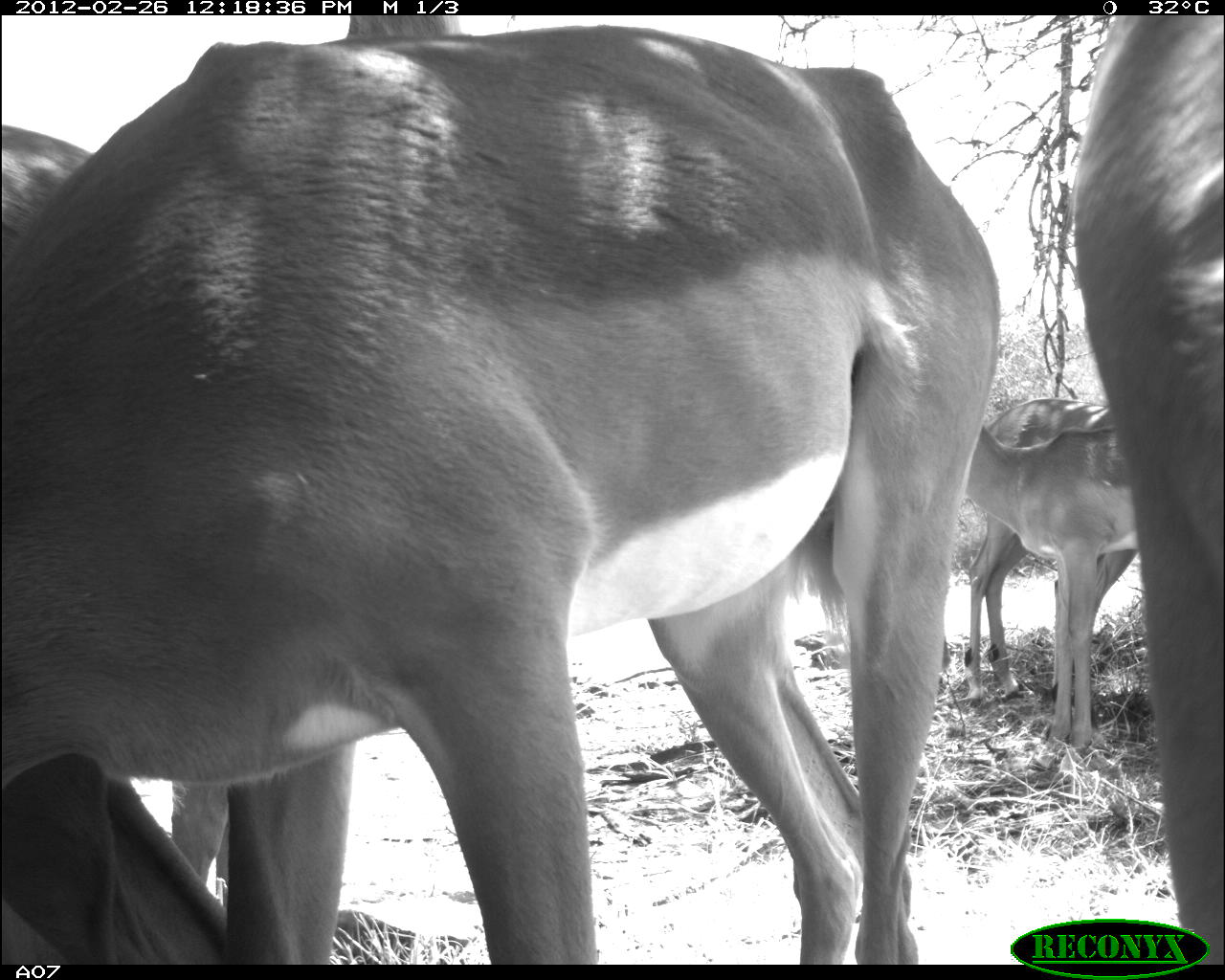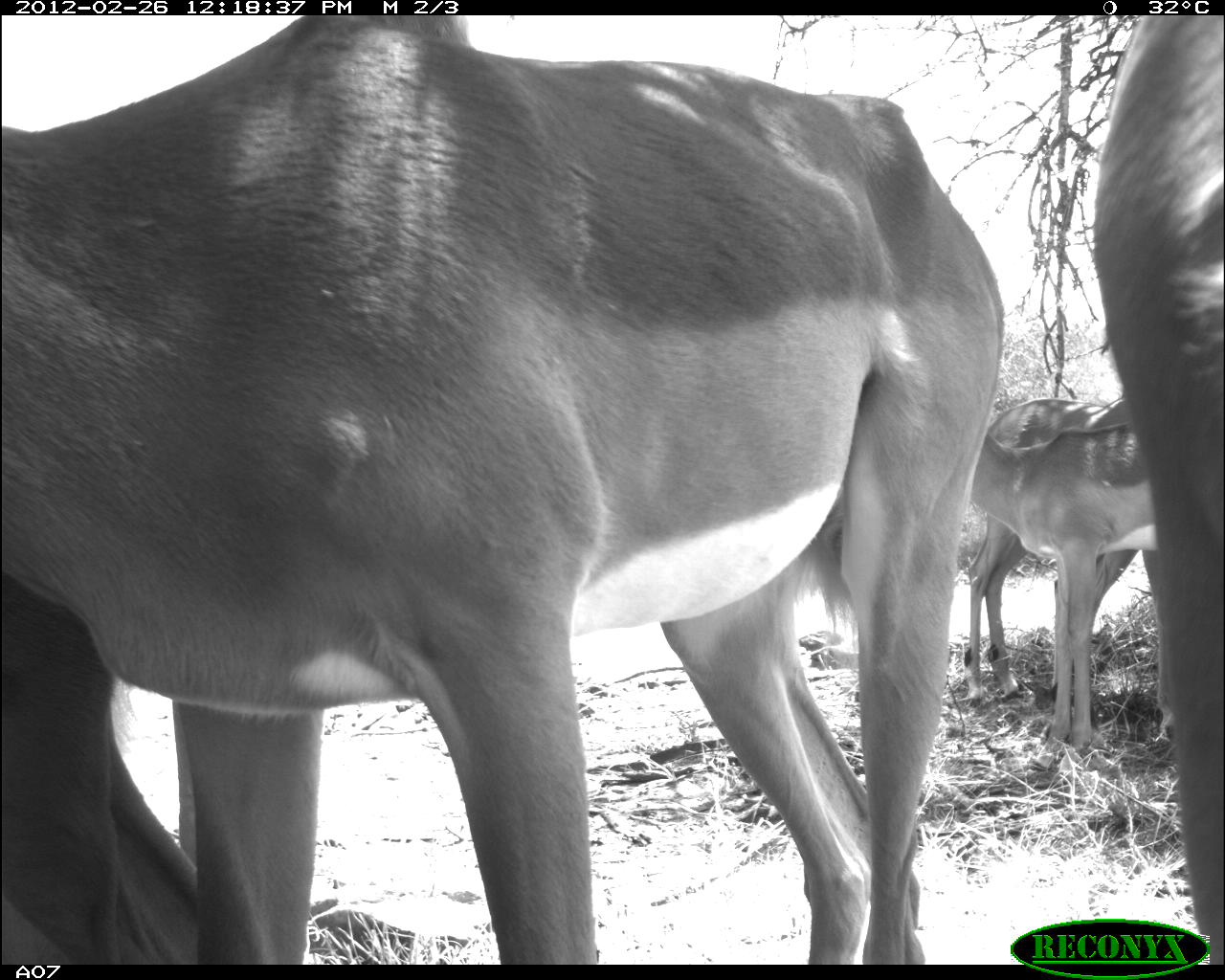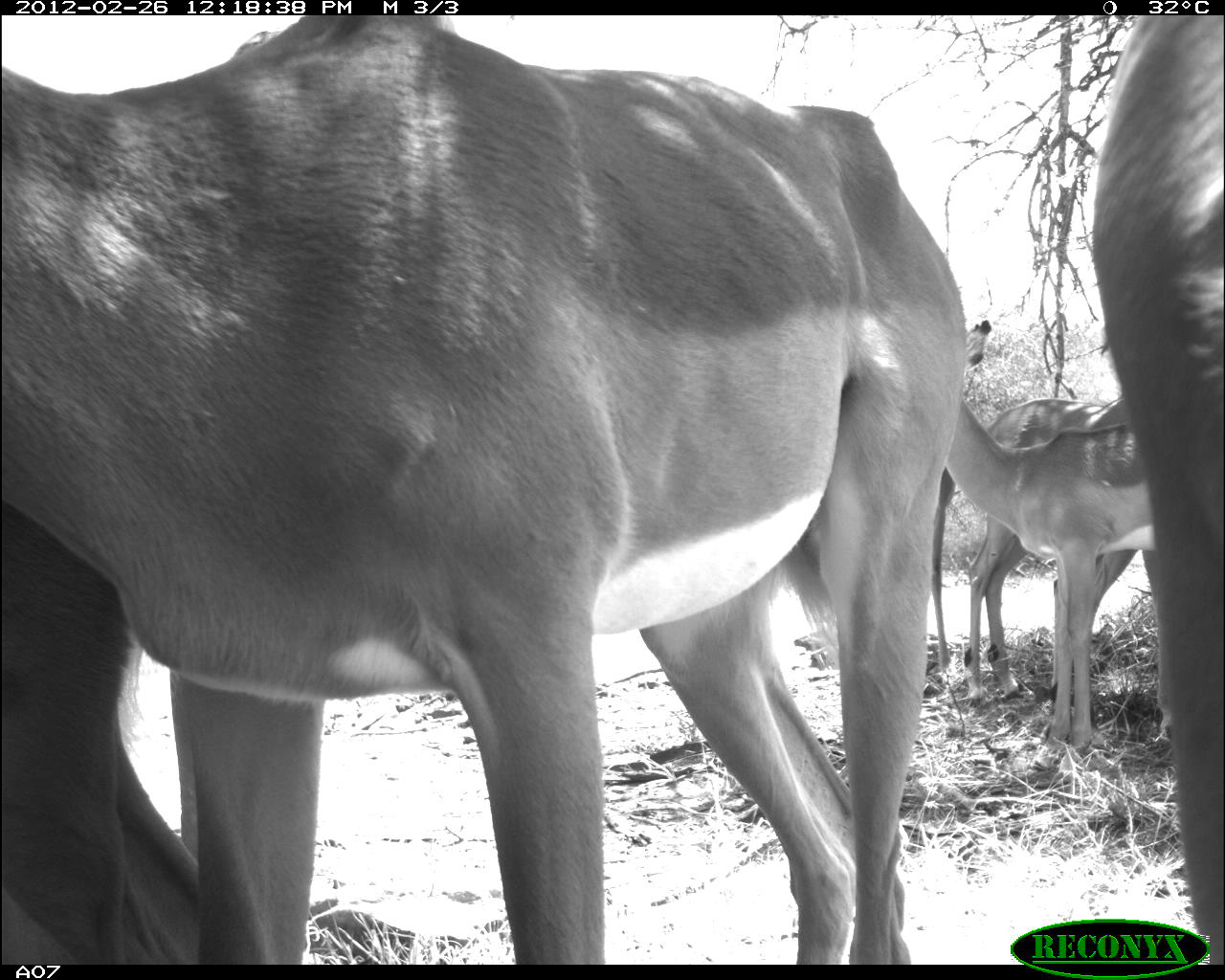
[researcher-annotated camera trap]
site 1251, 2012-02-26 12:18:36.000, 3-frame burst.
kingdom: Animalia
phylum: Chordata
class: Mammalia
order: Artiodactyla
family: Bovidae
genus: Aepyceros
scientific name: Aepyceros melampus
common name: impala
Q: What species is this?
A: Aepyceros melampus (impala).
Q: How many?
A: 6.